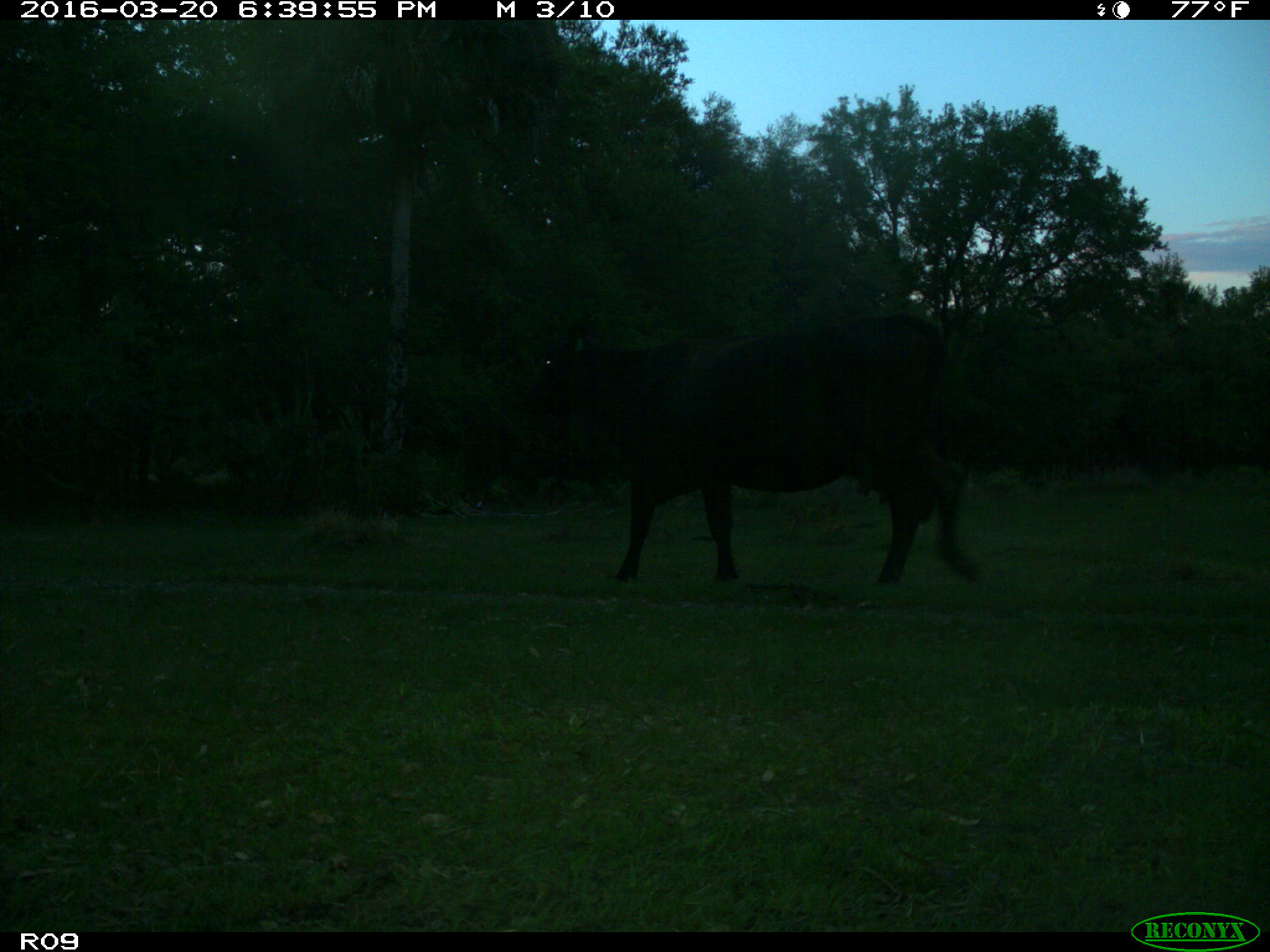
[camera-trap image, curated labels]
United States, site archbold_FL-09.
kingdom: Animalia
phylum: Chordata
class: Mammalia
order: Artiodactyla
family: Bovidae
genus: Bos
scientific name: Bos taurus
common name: domestic cow